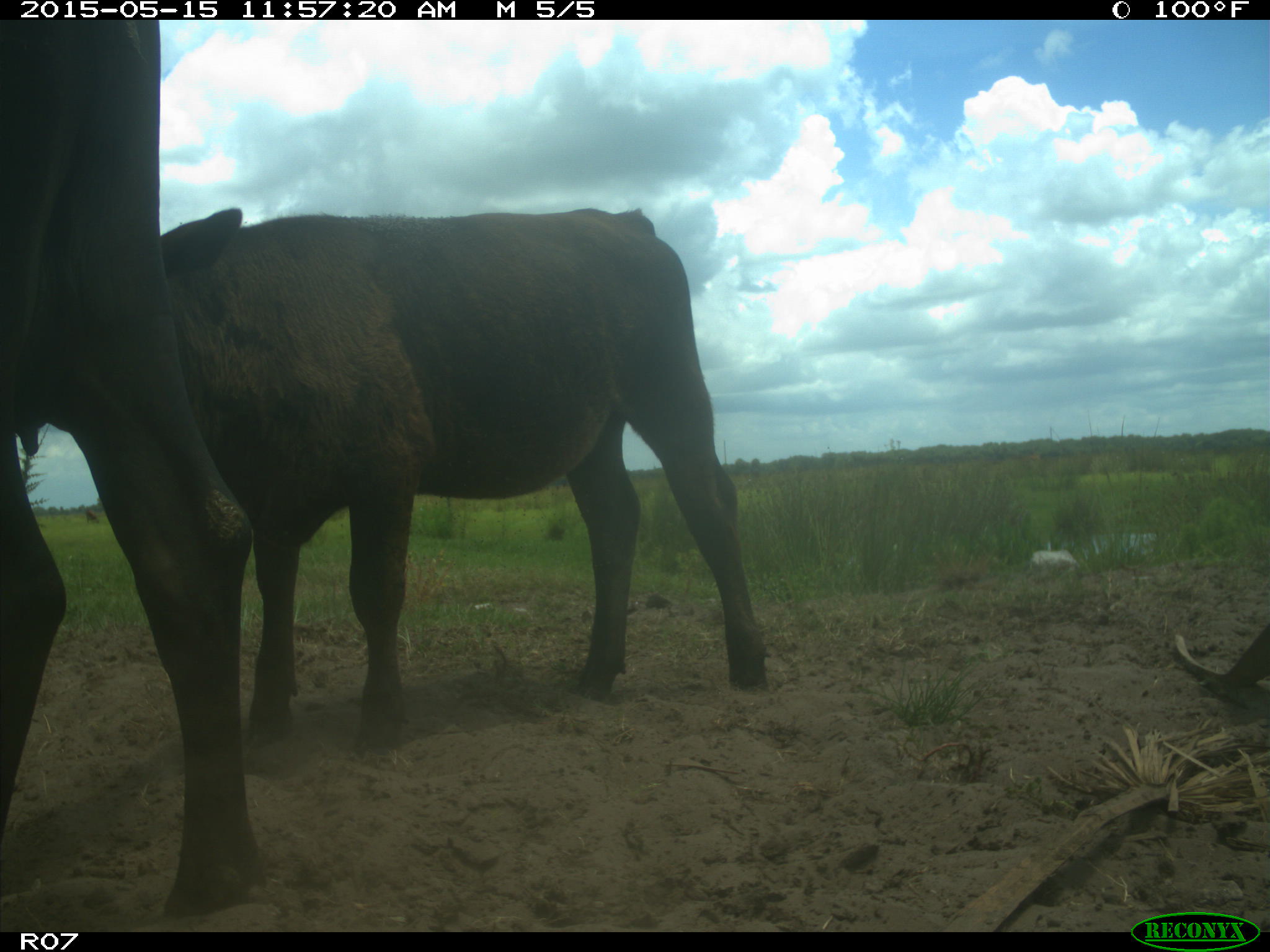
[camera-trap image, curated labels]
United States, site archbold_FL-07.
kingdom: Animalia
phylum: Chordata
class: Mammalia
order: Artiodactyla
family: Bovidae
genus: Bos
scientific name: Bos taurus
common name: domestic cow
Bos taurus (domestic cow).